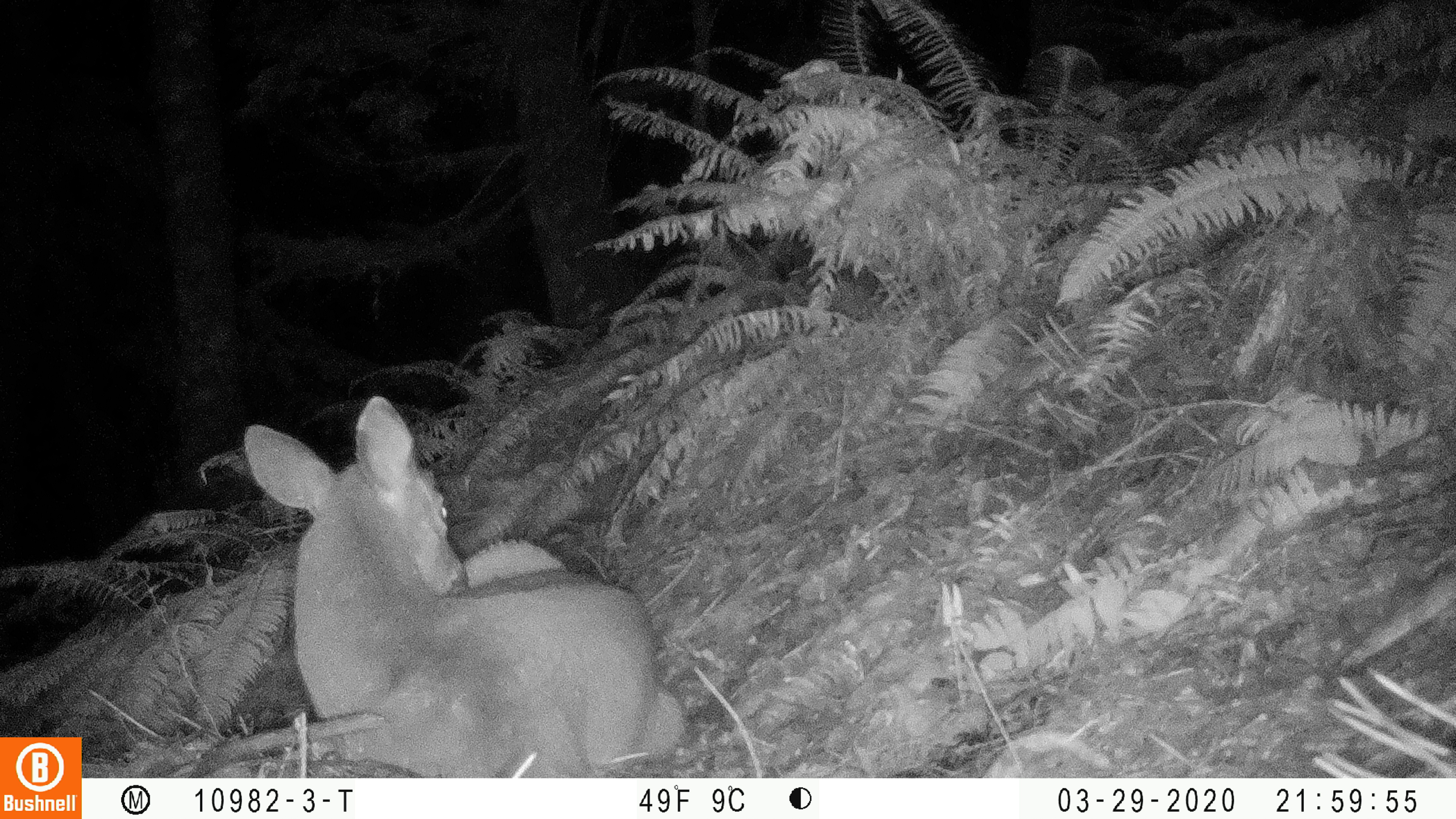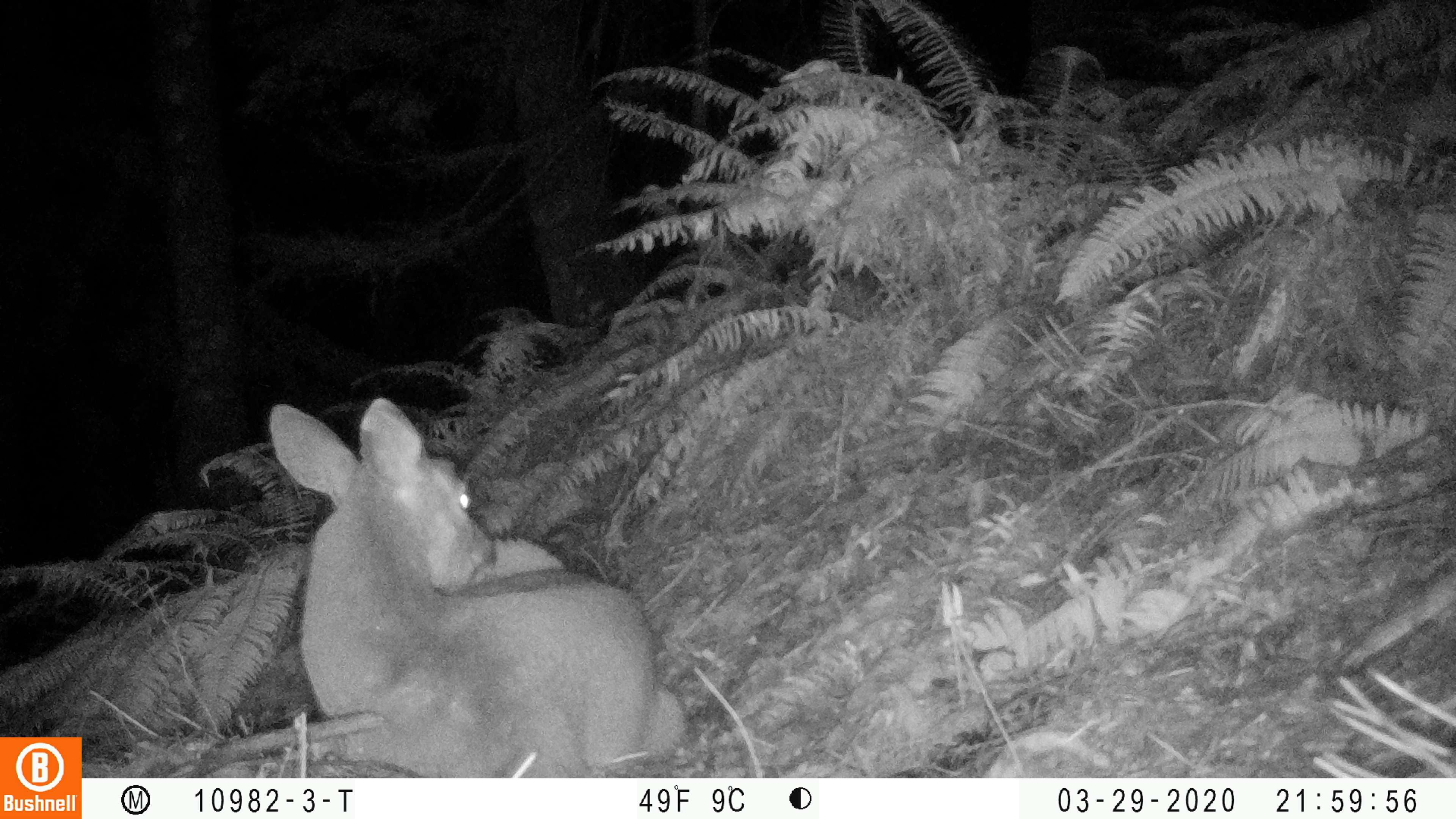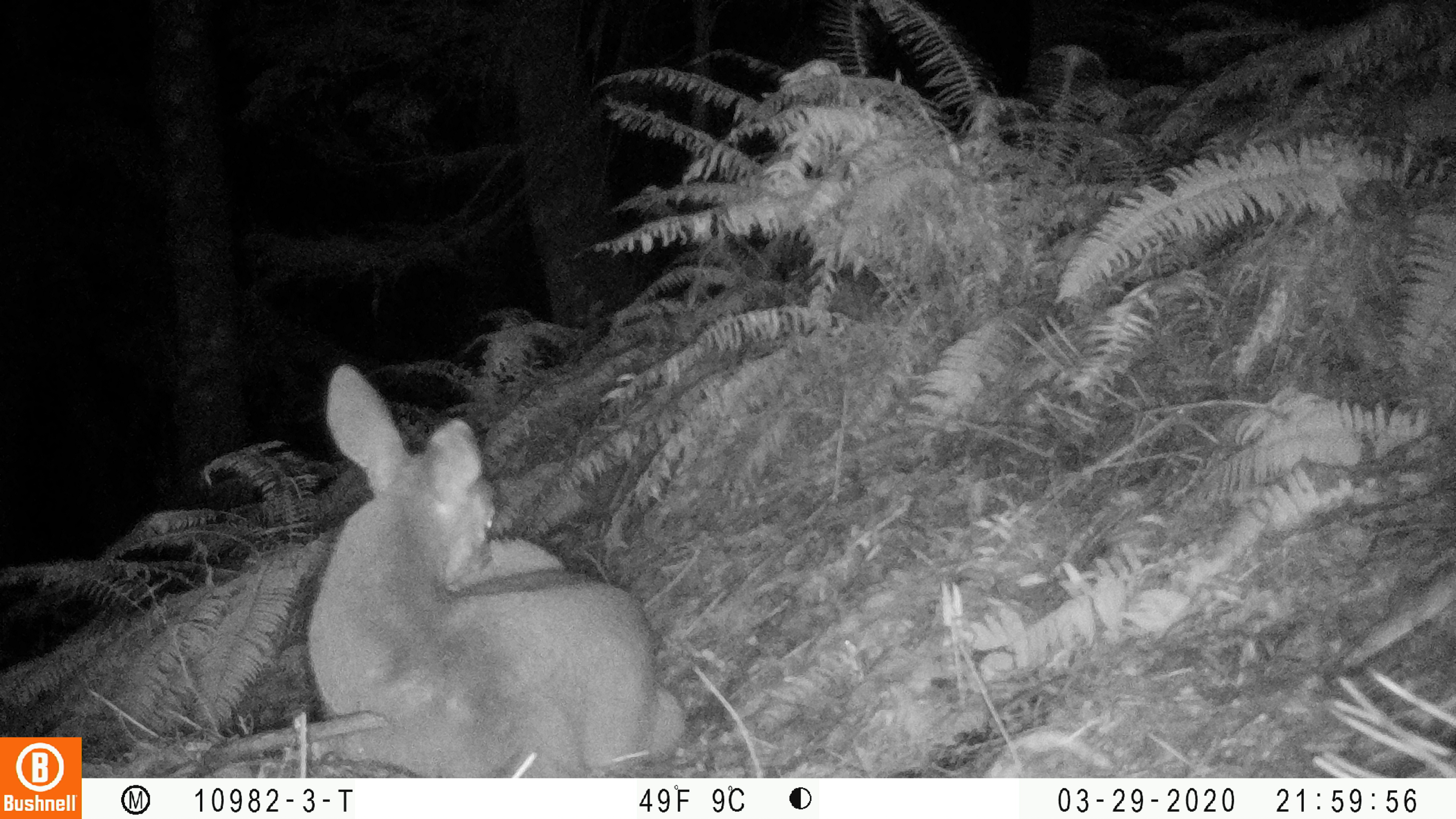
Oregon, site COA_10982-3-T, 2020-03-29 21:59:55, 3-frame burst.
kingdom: Animalia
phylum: Chordata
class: Mammalia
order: Artiodactyla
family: Cervidae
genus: Odocoileus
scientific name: Odocoileus hemionus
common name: black-tailed deer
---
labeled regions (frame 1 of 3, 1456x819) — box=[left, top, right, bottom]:
black-tailed deer: box=[222, 385, 689, 774]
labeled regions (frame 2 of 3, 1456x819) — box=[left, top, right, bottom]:
black-tailed deer: box=[258, 385, 694, 766]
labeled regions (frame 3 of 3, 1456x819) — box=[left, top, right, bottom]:
black-tailed deer: box=[296, 353, 689, 768]